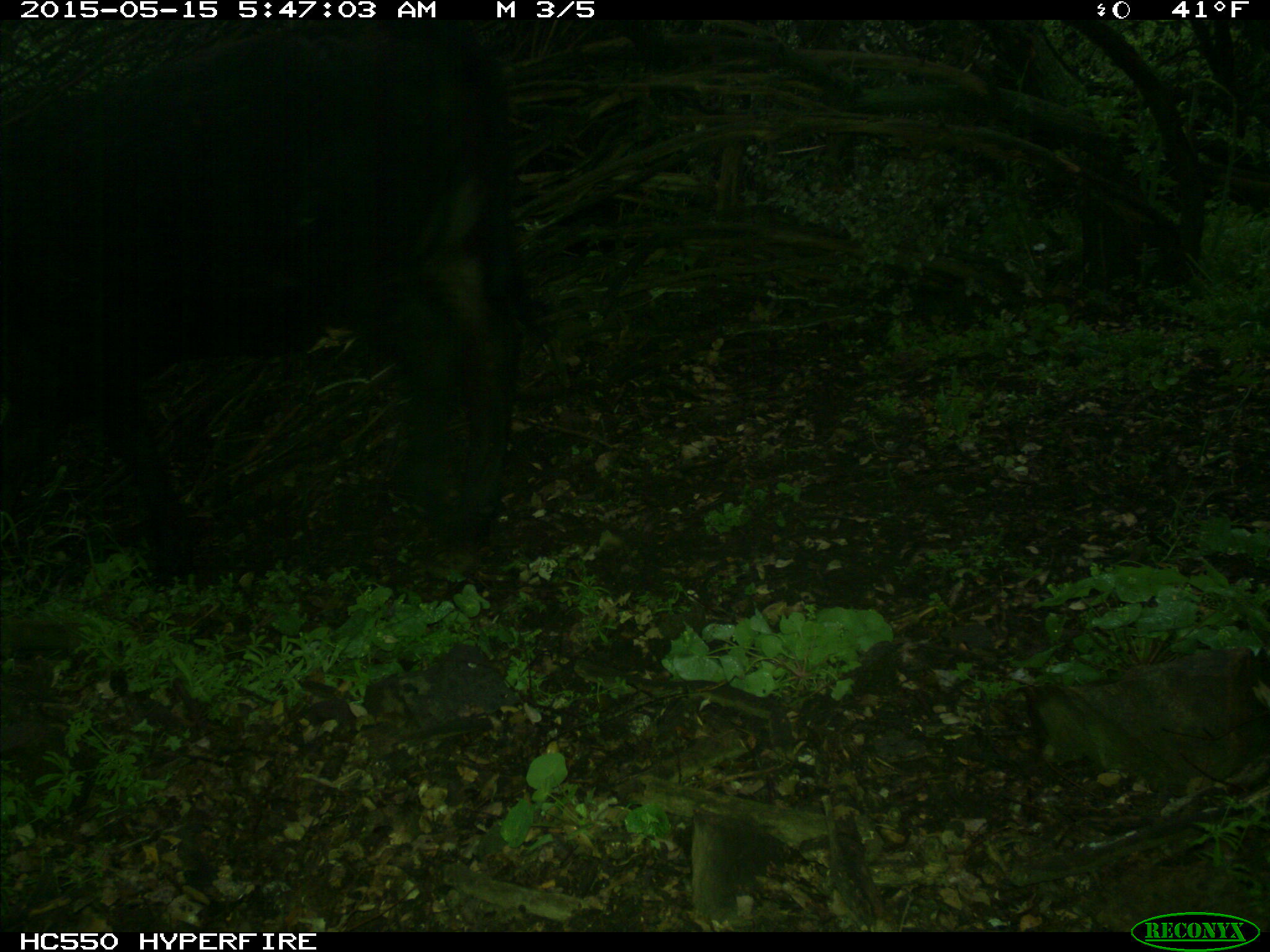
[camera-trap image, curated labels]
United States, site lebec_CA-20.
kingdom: Animalia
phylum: Chordata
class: Mammalia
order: Artiodactyla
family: Bovidae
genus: Bos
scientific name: Bos taurus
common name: domestic cow